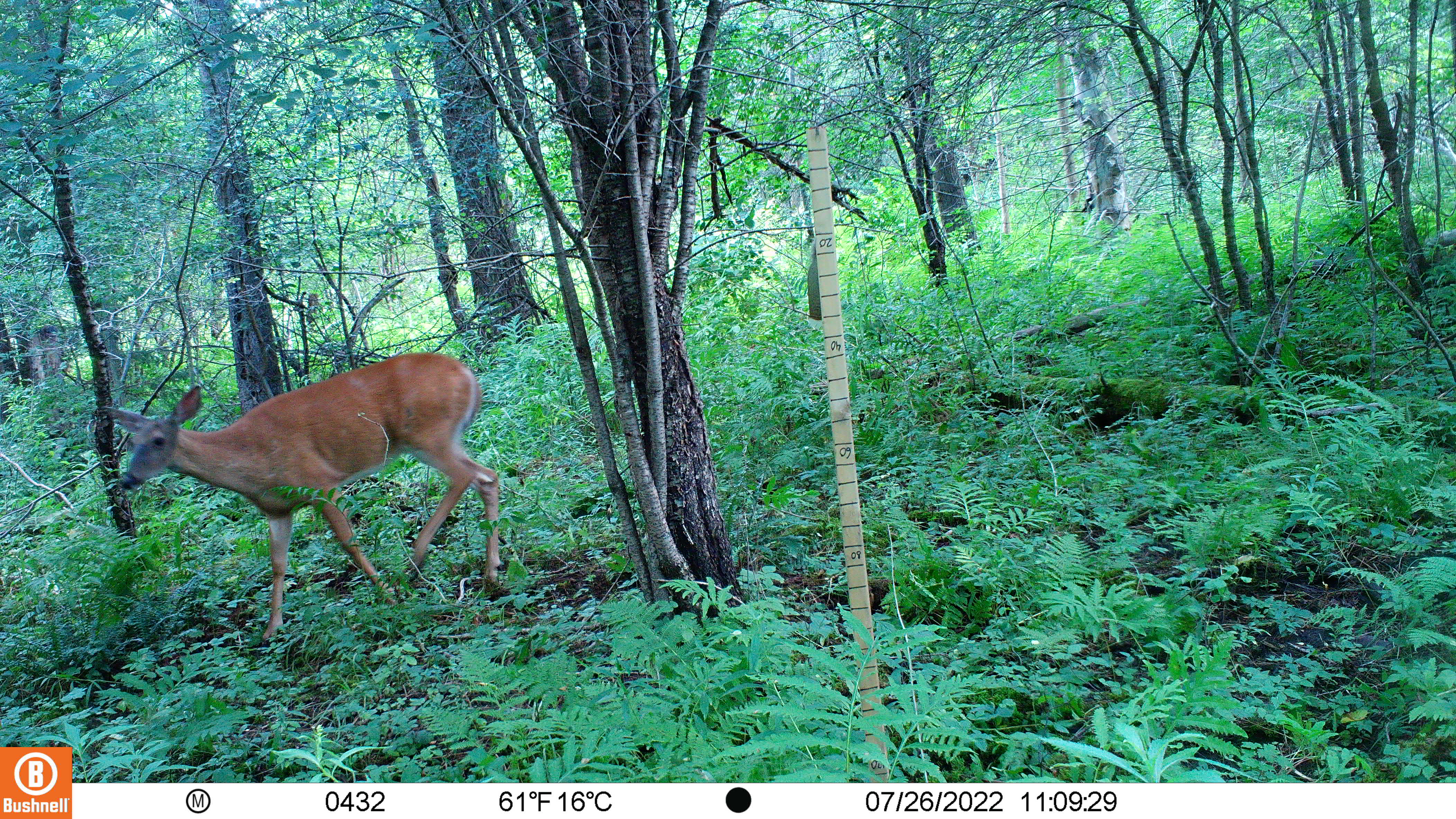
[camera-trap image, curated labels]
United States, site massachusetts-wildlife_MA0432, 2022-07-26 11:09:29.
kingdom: Animalia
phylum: Chordata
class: Mammalia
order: Artiodactyla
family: Cervidae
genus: Odocoileus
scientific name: Odocoileus virginianus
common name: white-tailed deer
White-tailed deer (Odocoileus virginianus).